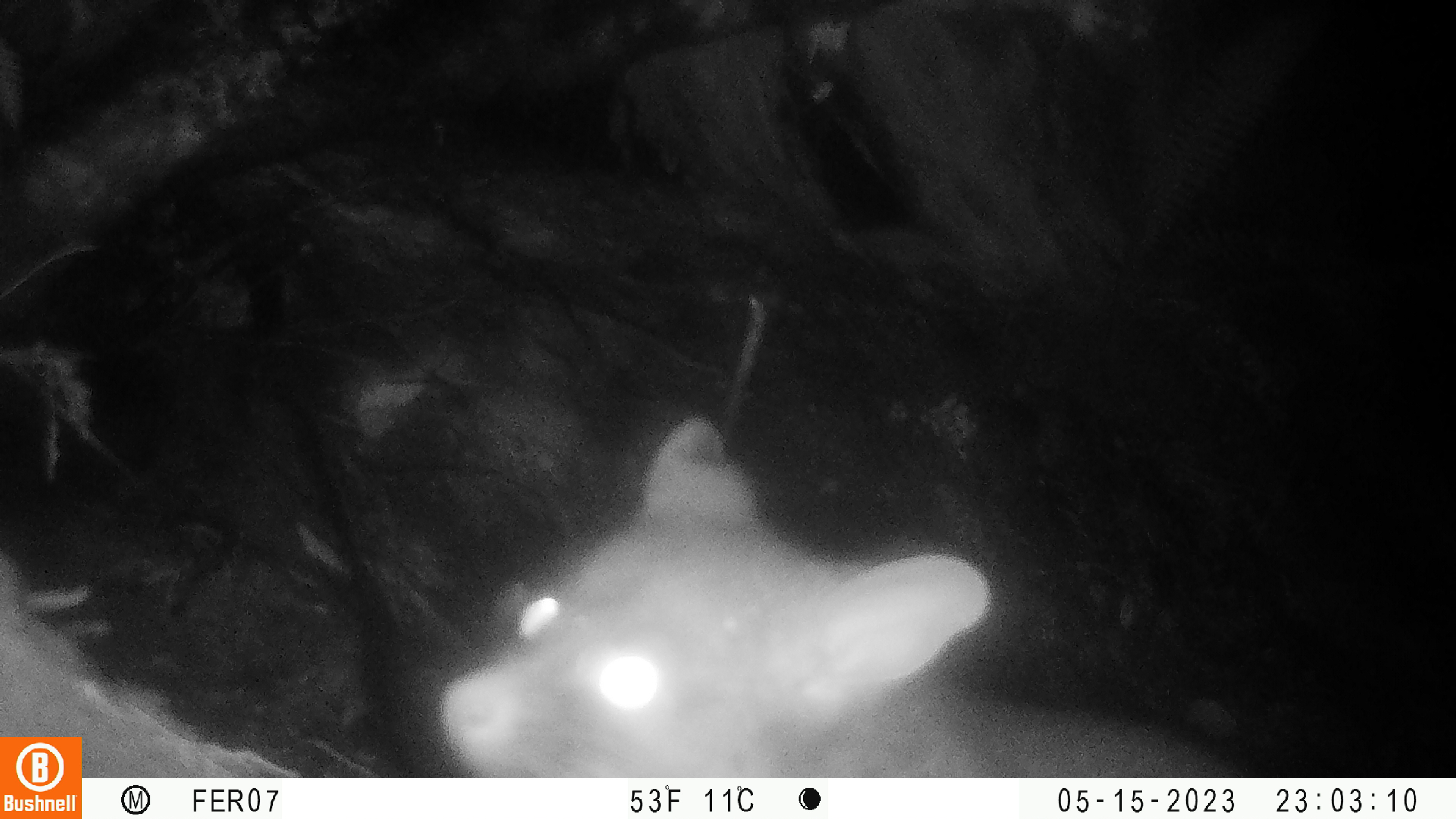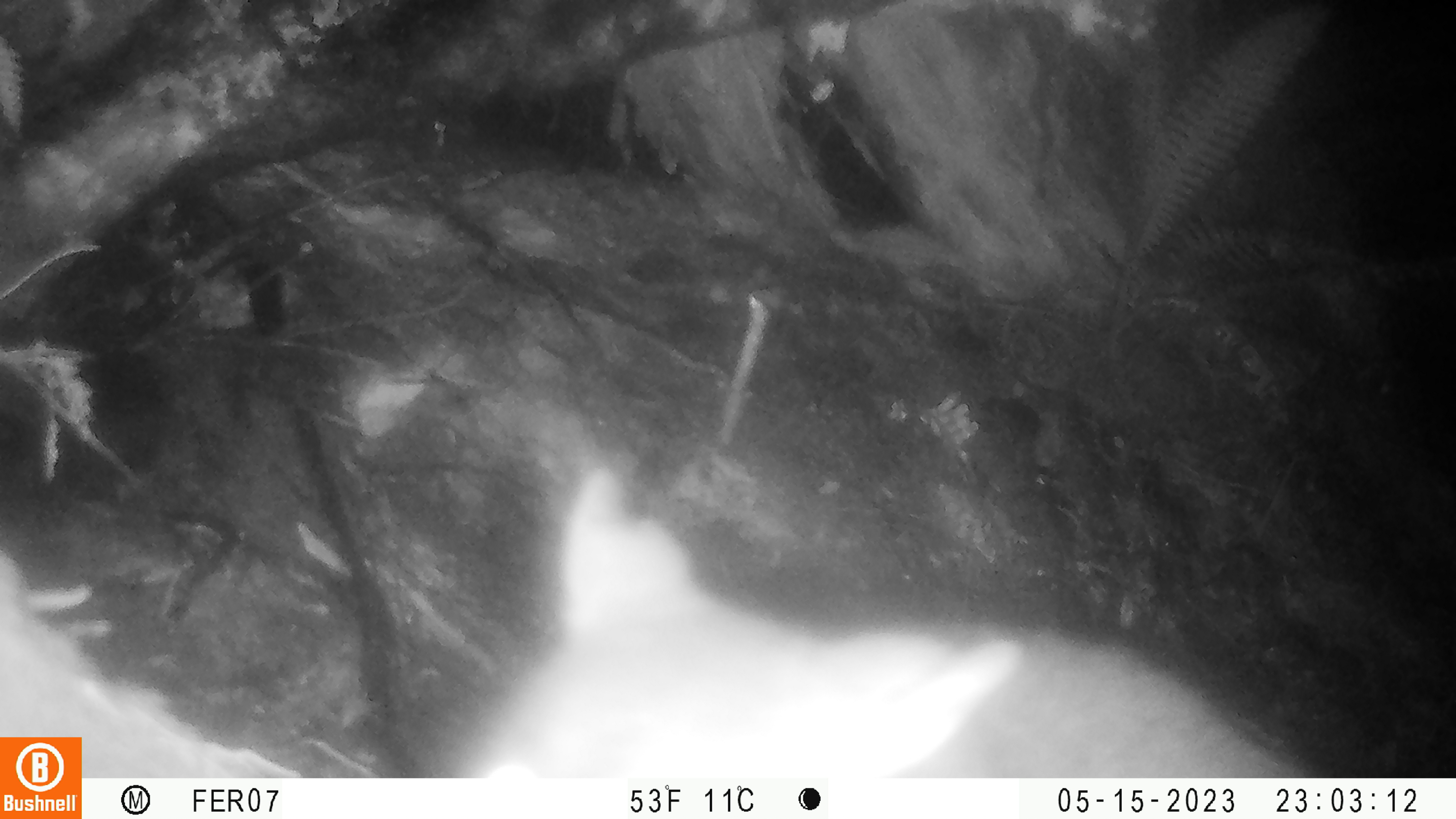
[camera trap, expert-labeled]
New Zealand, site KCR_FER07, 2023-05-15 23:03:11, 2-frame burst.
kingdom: Animalia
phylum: Chordata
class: Mammalia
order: Diprotodontia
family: Phalangeridae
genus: Trichosurus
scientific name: Trichosurus vulpecula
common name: common brushtail possum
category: possum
Possum (common brushtail possum) (Trichosurus vulpecula).